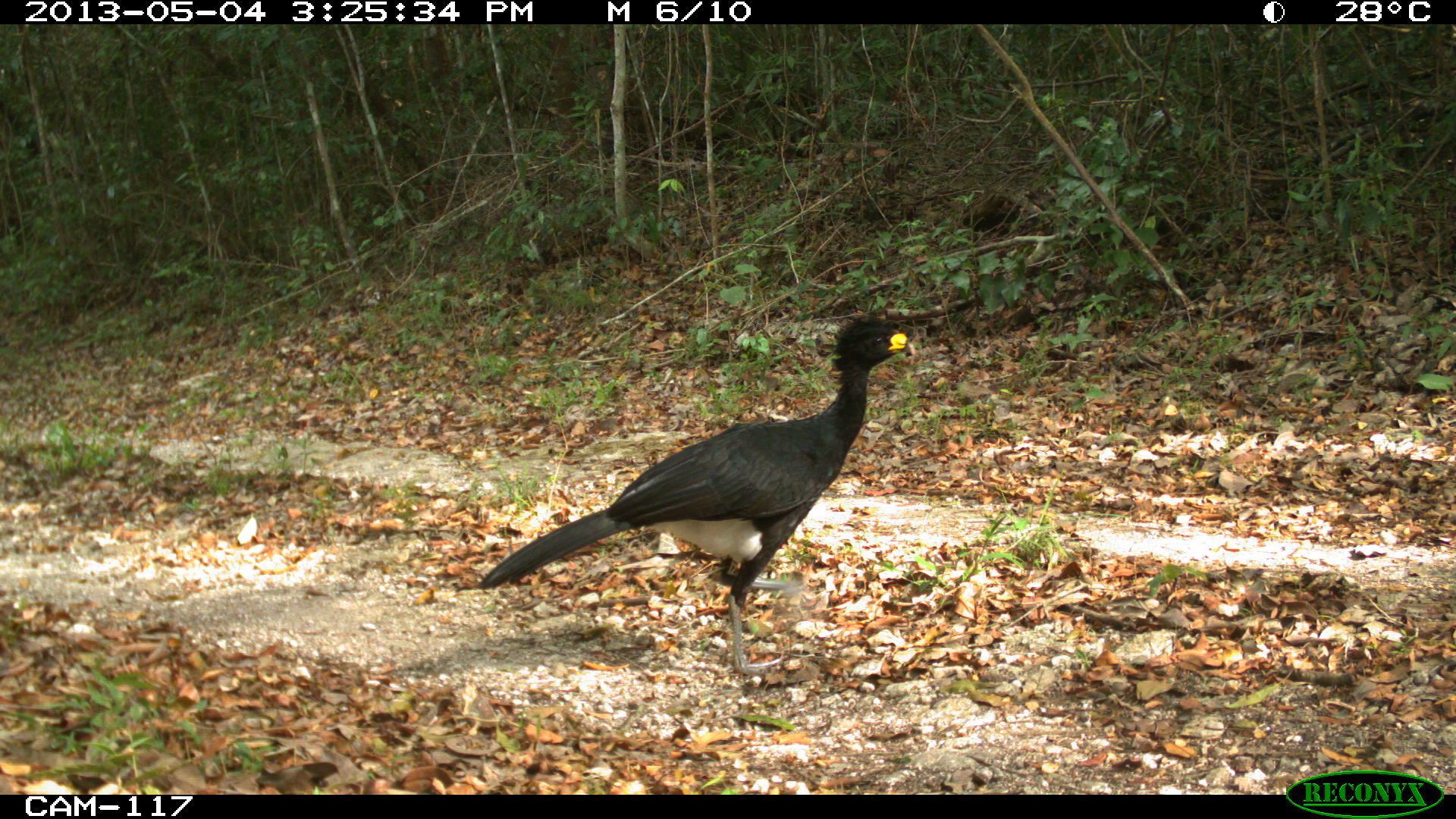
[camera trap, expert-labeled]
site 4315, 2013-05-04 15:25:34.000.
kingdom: Animalia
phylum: Chordata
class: Aves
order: Galliformes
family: Cracidae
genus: Crax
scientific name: Crax rubra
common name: great curassow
Crax rubra (great curassow), count 1, sex male.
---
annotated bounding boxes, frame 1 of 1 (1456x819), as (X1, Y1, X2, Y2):
crax rubra: (478, 316, 916, 678)